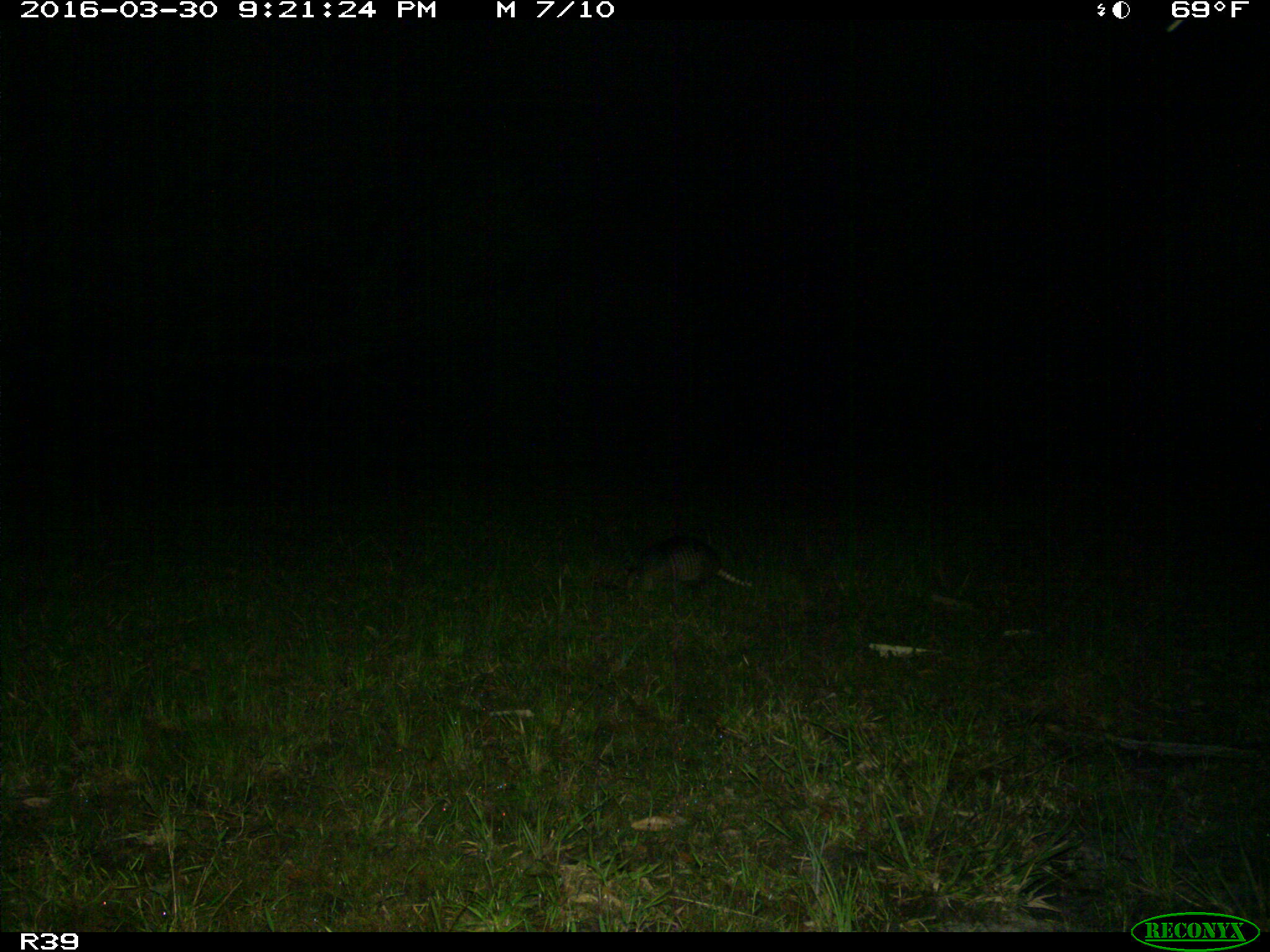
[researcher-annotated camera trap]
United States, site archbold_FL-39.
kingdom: Animalia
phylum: Chordata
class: Mammalia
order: Cingulata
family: Dasypodidae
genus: Dasypus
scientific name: Dasypus novemcinctus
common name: nine-banded armadillo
Dasypus novemcinctus (nine-banded armadillo).